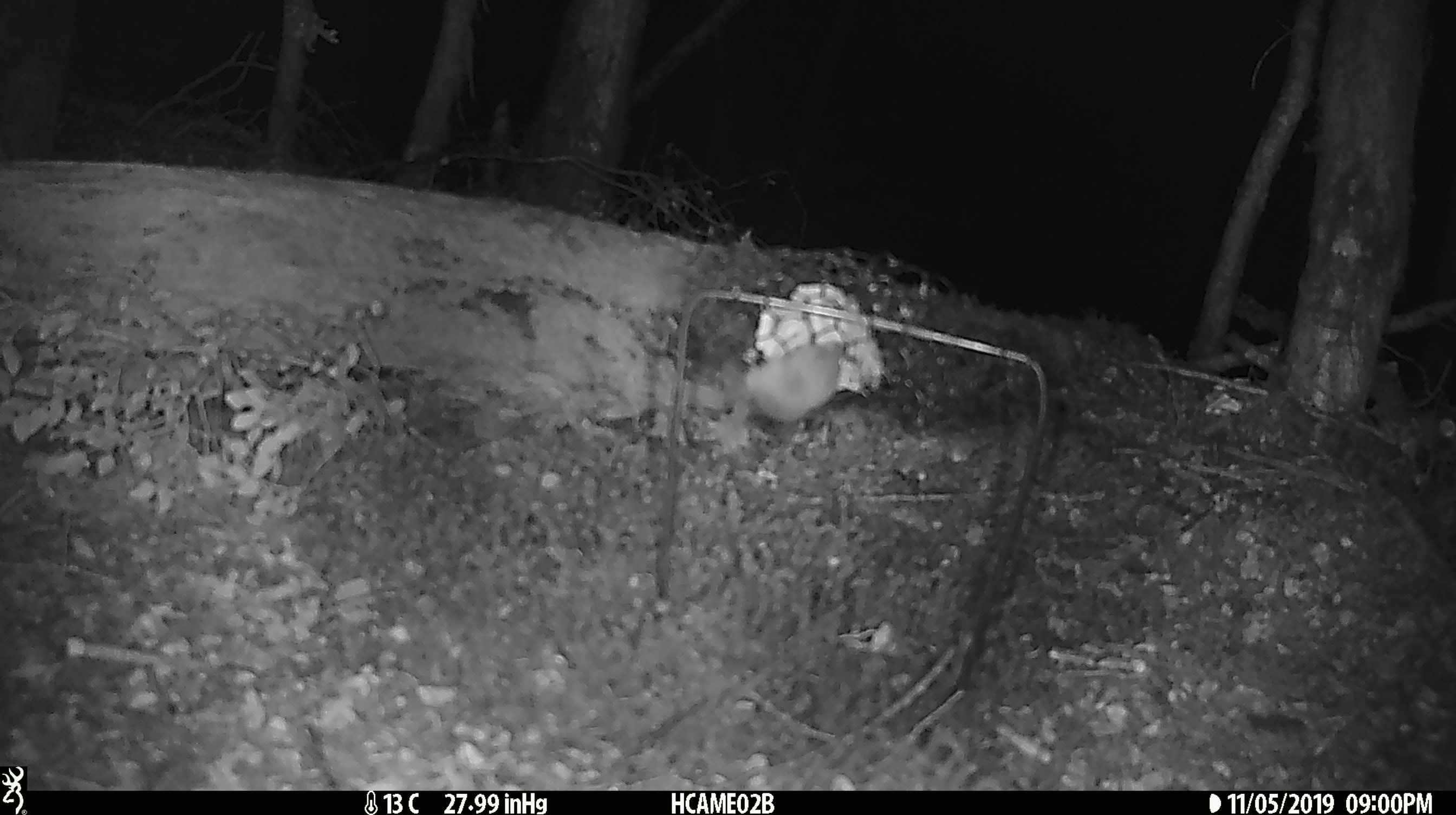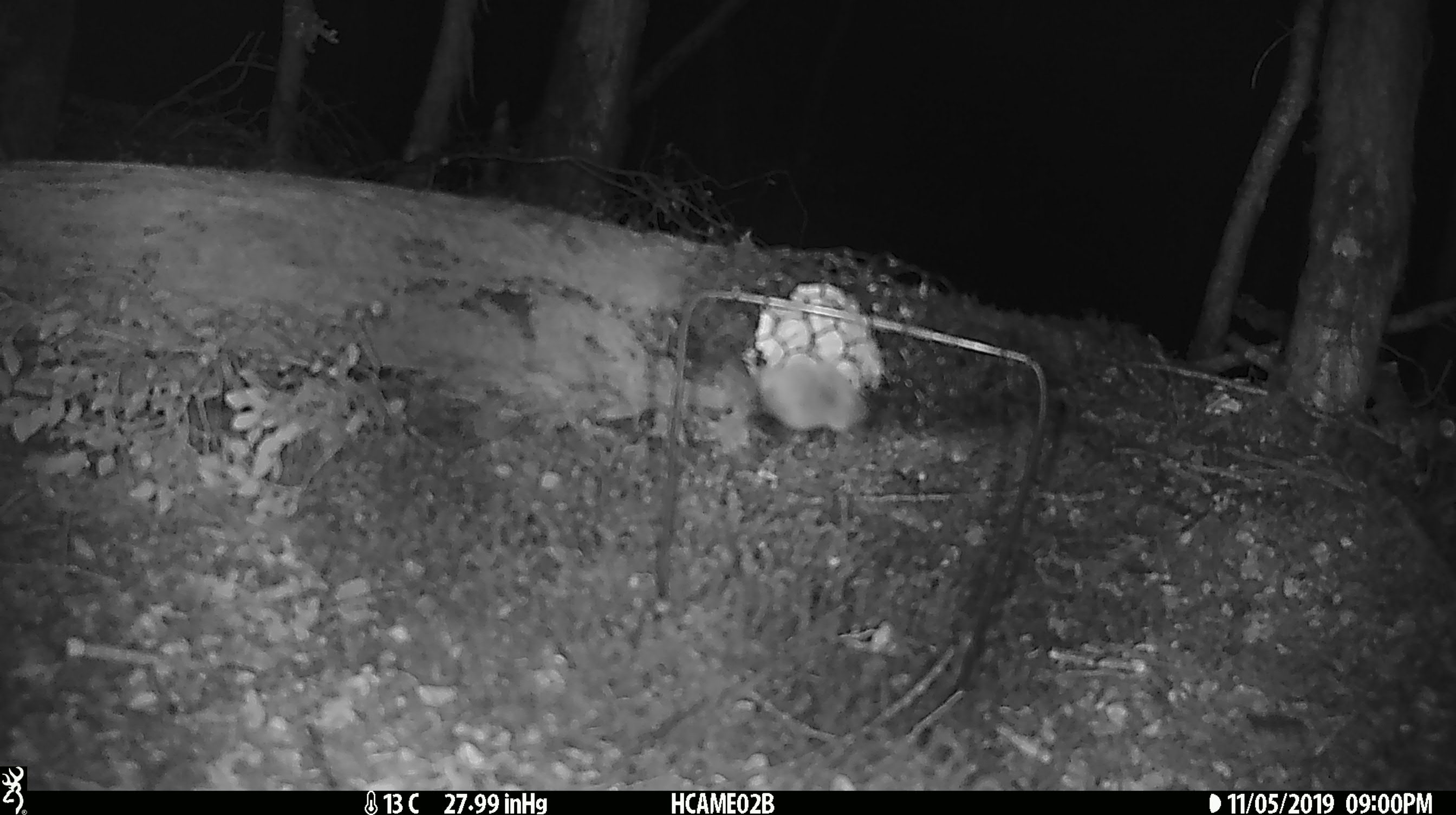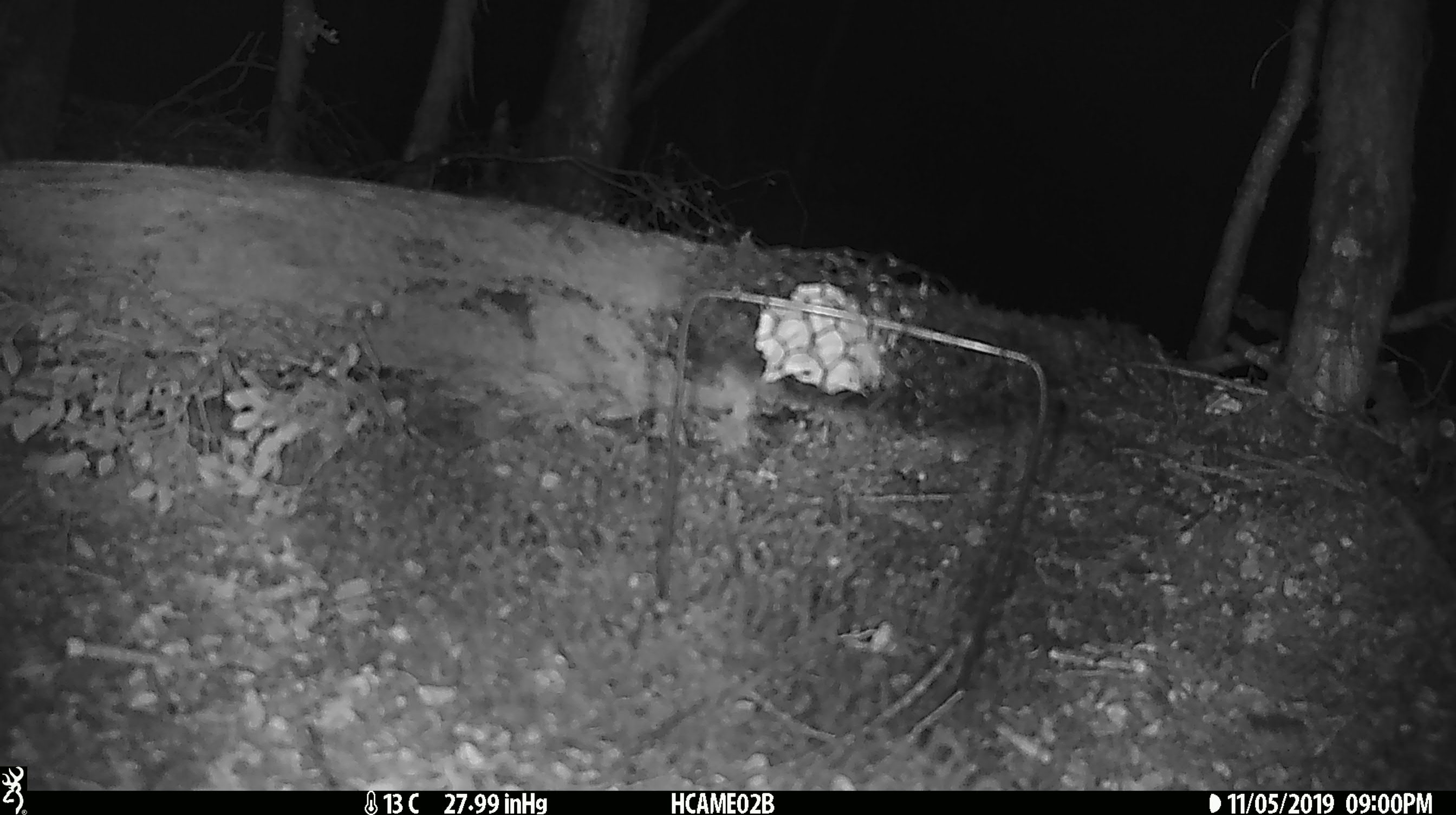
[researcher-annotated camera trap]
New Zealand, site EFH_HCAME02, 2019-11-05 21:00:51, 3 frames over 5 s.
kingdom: Animalia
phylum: Chordata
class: Mammalia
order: Rodentia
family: Muridae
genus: Mus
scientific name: Mus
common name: mouse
Mouse (Mus).